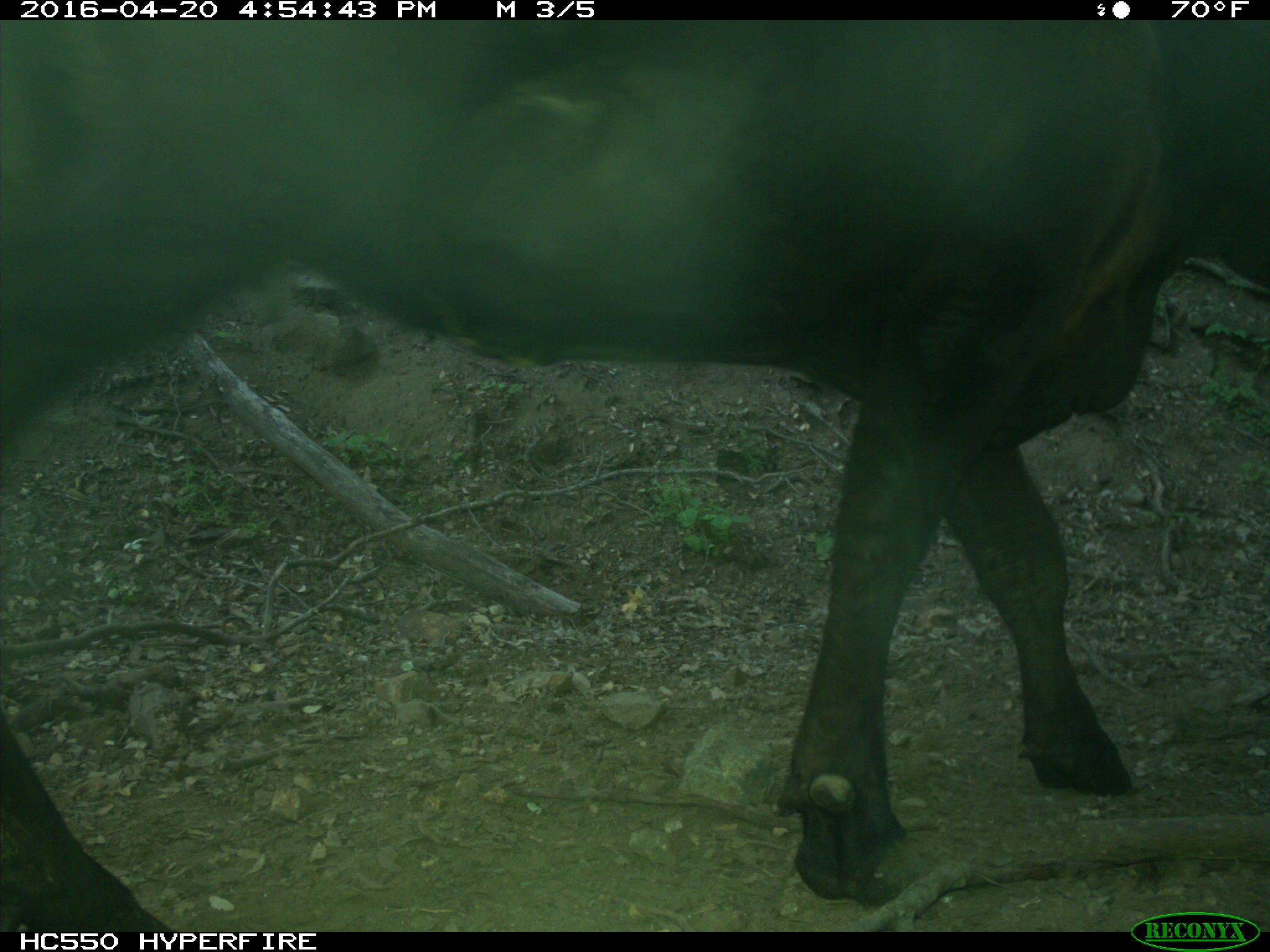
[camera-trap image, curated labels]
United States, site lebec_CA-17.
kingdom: Animalia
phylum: Chordata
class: Mammalia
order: Artiodactyla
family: Bovidae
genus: Bos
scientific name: Bos taurus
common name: domestic cow